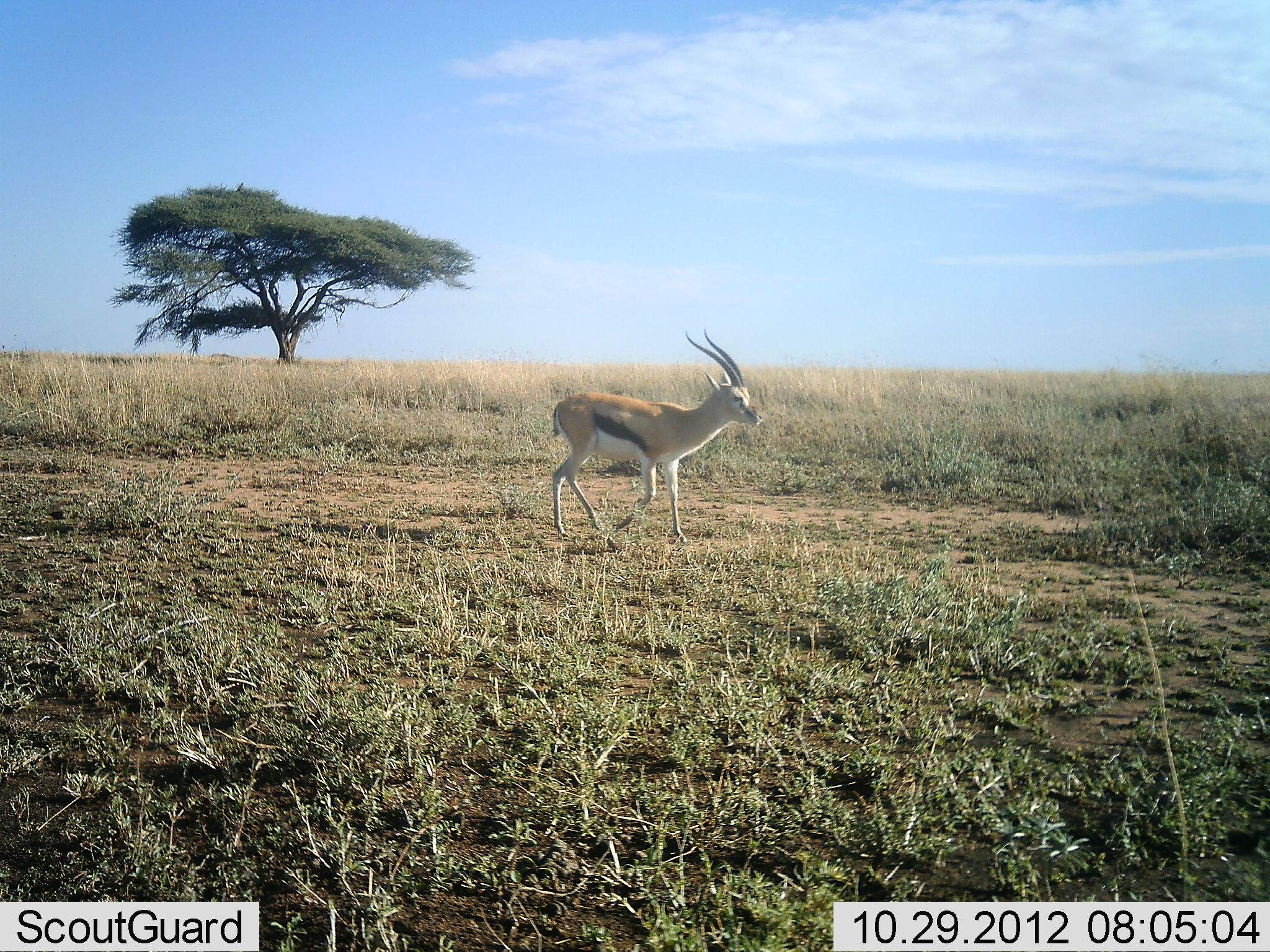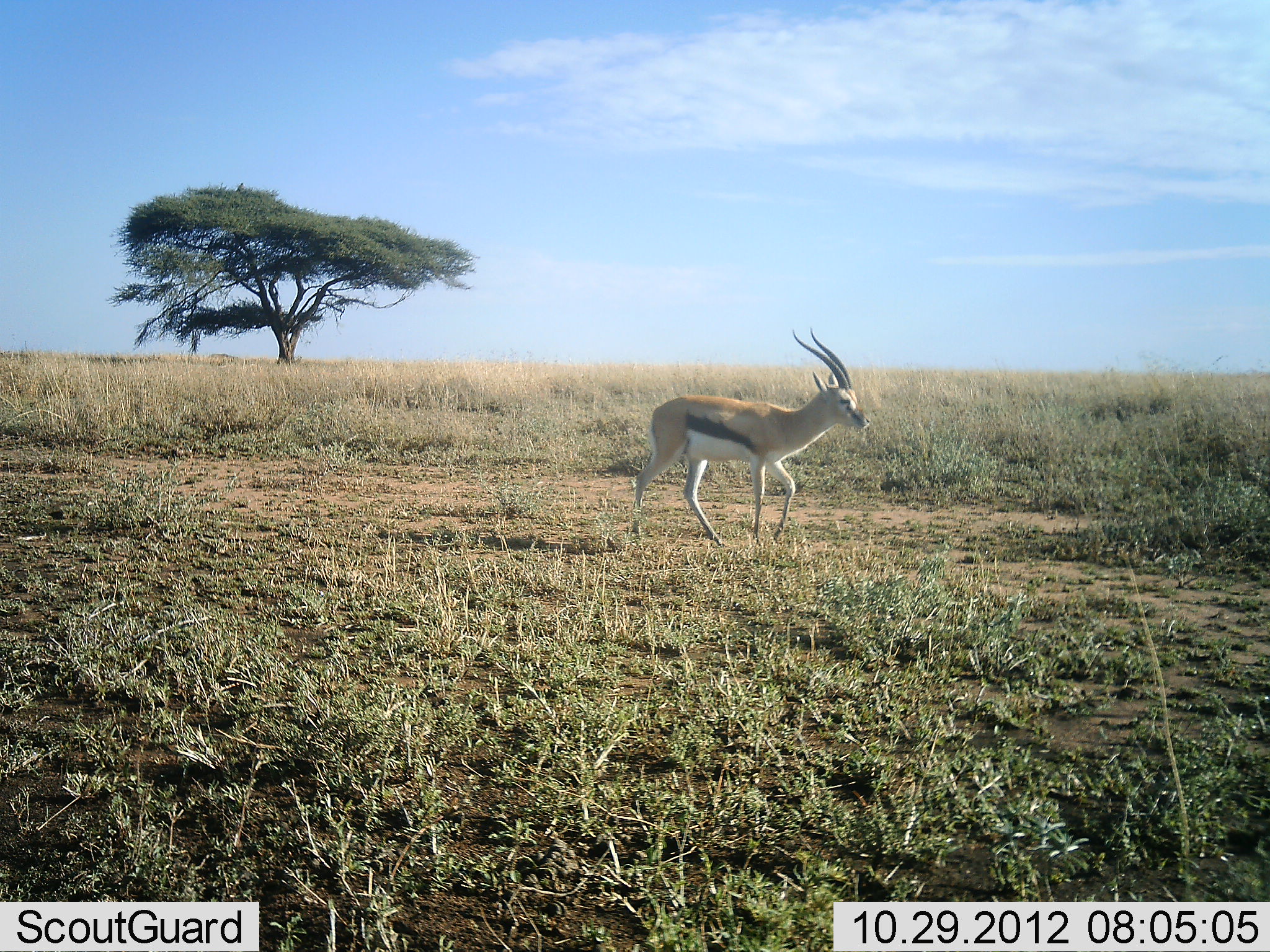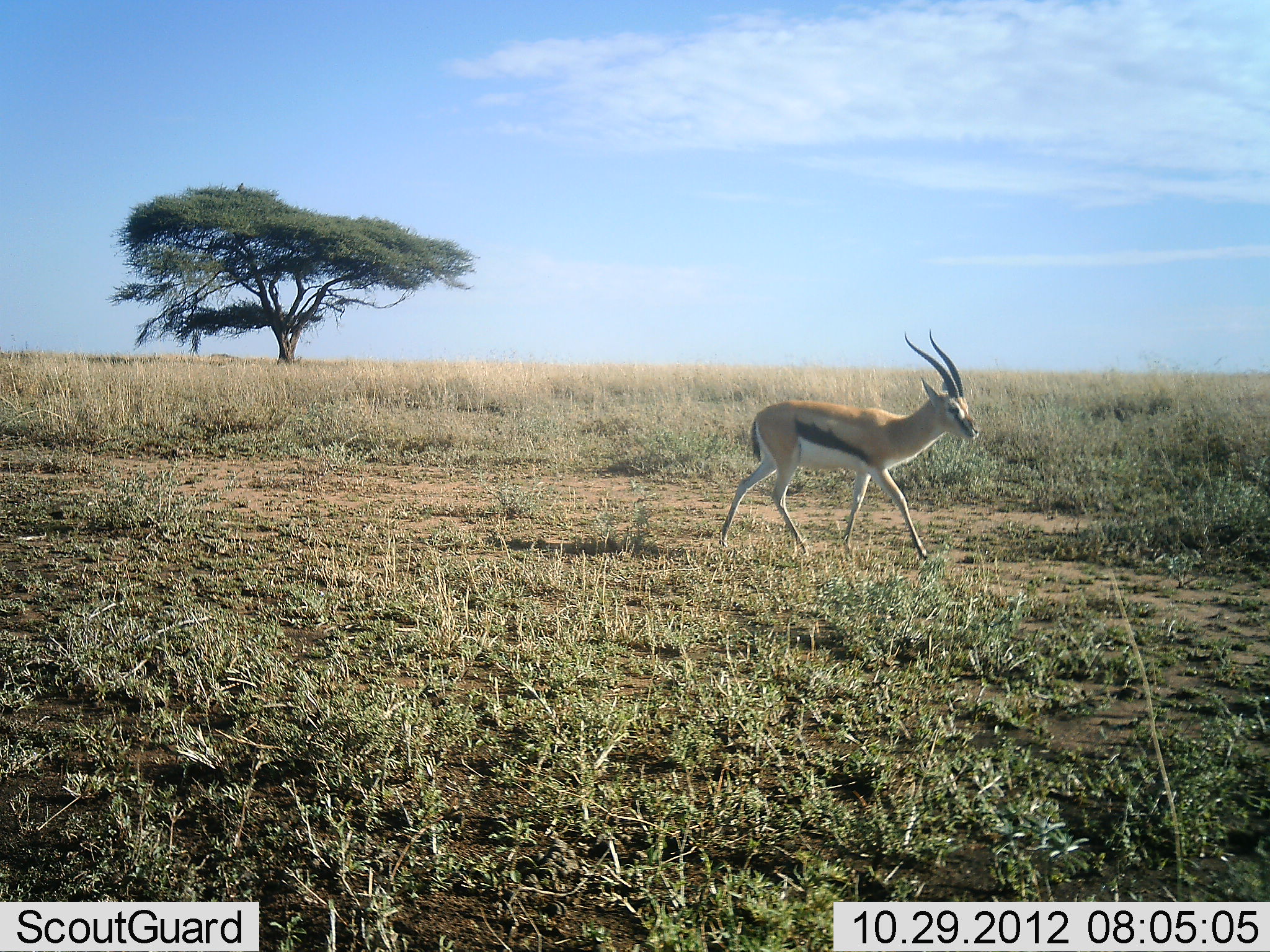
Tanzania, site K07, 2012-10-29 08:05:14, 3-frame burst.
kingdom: Animalia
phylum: Chordata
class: Mammalia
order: Artiodactyla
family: Bovidae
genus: Eudorcas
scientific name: Eudorcas thomsonii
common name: thomson's gazelle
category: gazellethomsons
Gazellethomsons (thomson's gazelle) (Eudorcas thomsonii), count 1. Behavior (volunteer vote fractions): standing 0%, resting 0%, moving 100%, interacting 0%. Young present (vote fraction): 0%. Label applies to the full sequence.